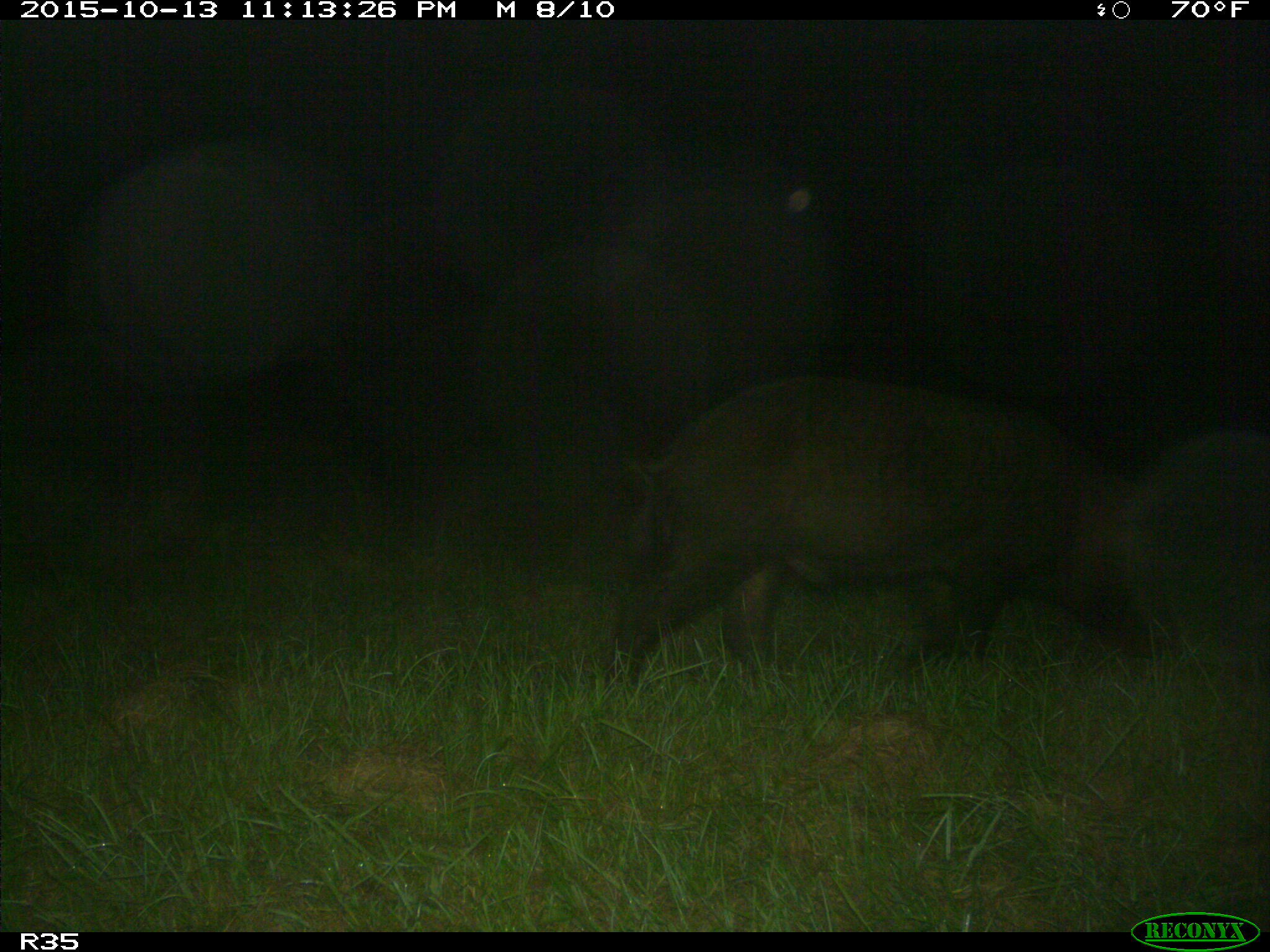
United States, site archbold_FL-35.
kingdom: Animalia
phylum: Chordata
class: Mammalia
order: Artiodactyla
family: Suidae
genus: Sus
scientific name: Sus scrofa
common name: wild boar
Sus scrofa (wild boar).